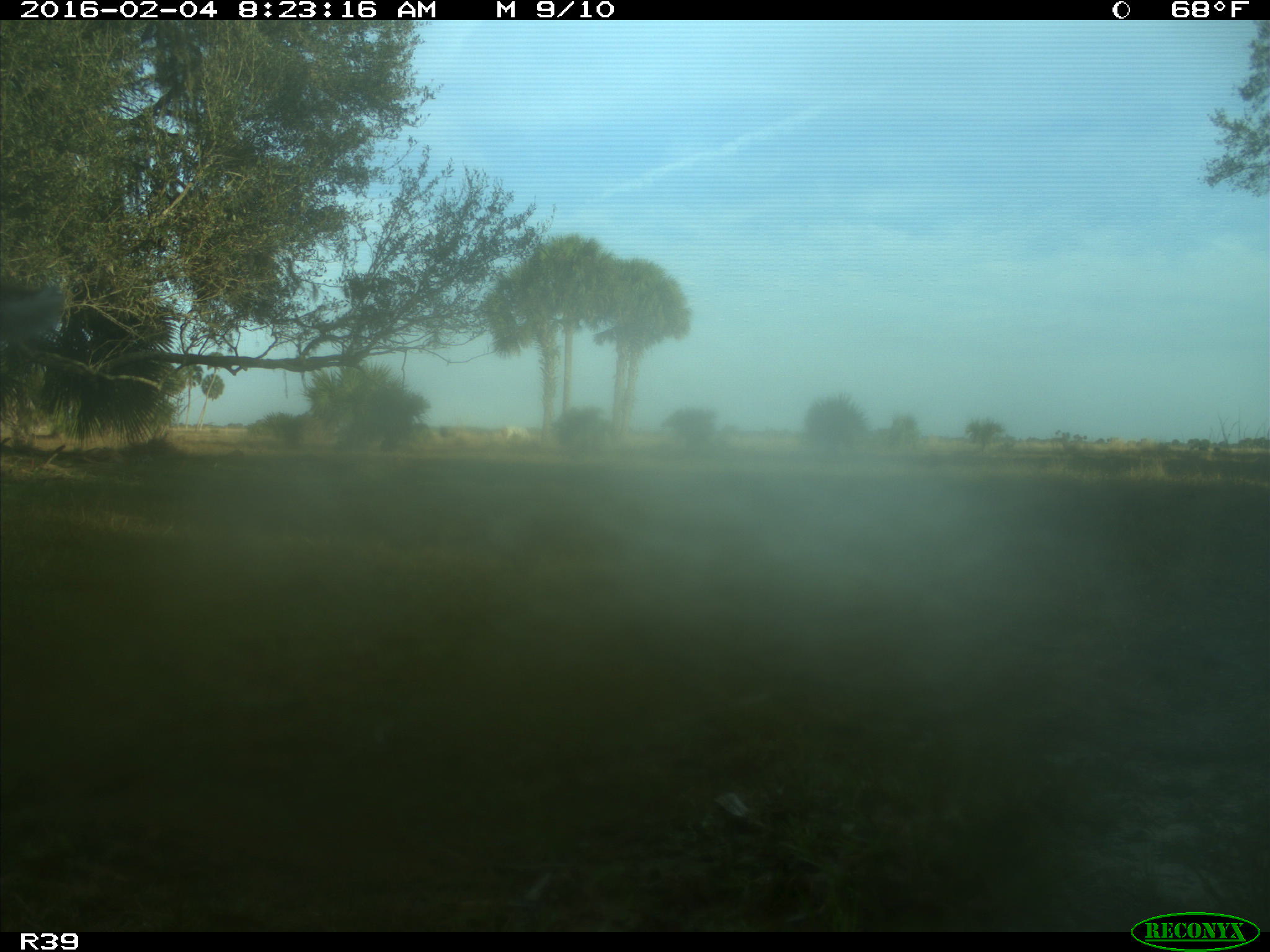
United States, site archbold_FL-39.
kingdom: Animalia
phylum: Chordata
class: Mammalia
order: Artiodactyla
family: Cervidae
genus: Odocoileus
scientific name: Odocoileus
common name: deer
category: unidentified deer